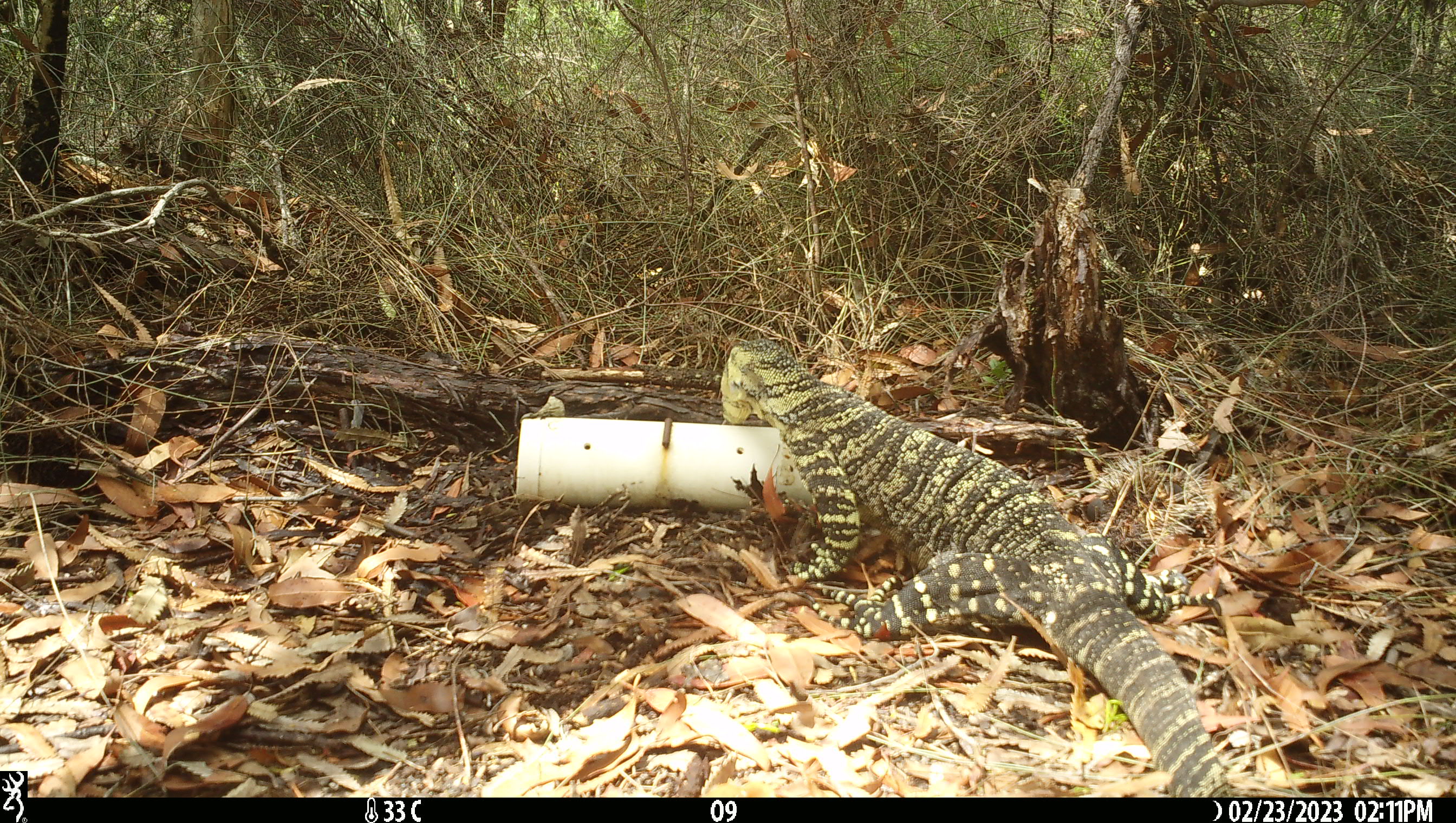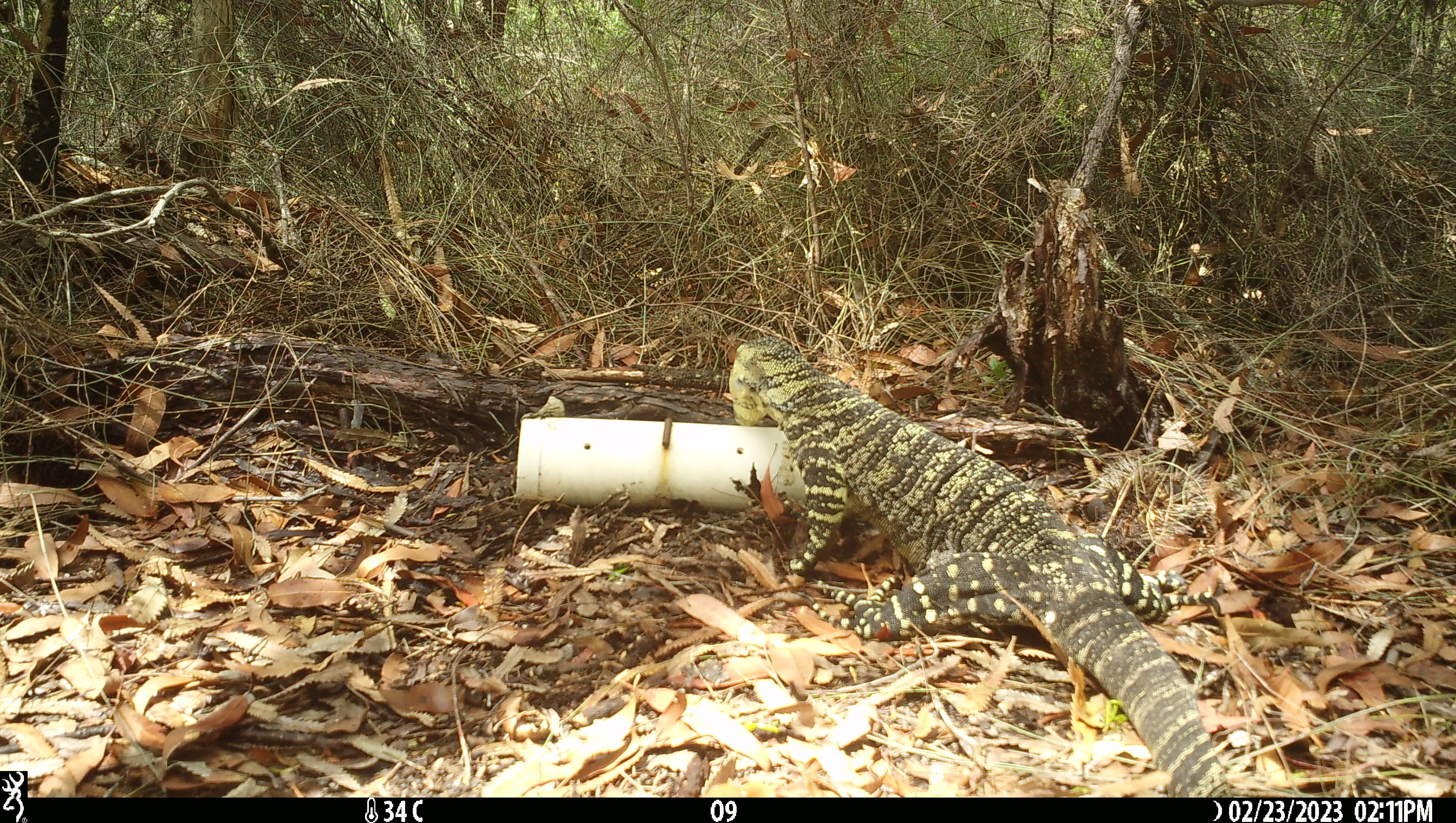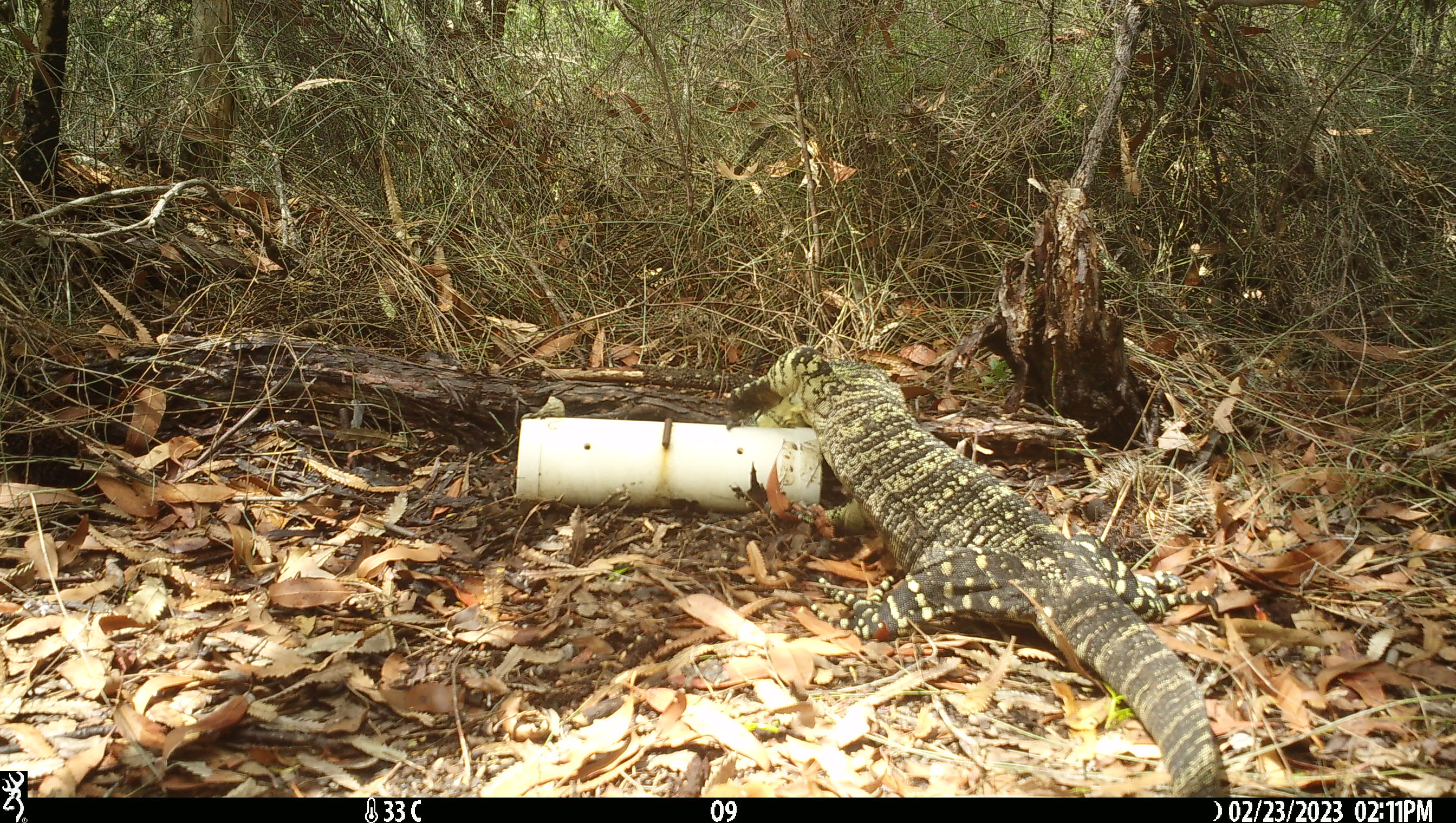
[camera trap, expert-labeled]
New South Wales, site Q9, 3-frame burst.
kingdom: Animalia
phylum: Chordata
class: Reptilia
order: Squamata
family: Varanidae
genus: Varanus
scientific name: Varanus varius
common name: lace monitor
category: goanna